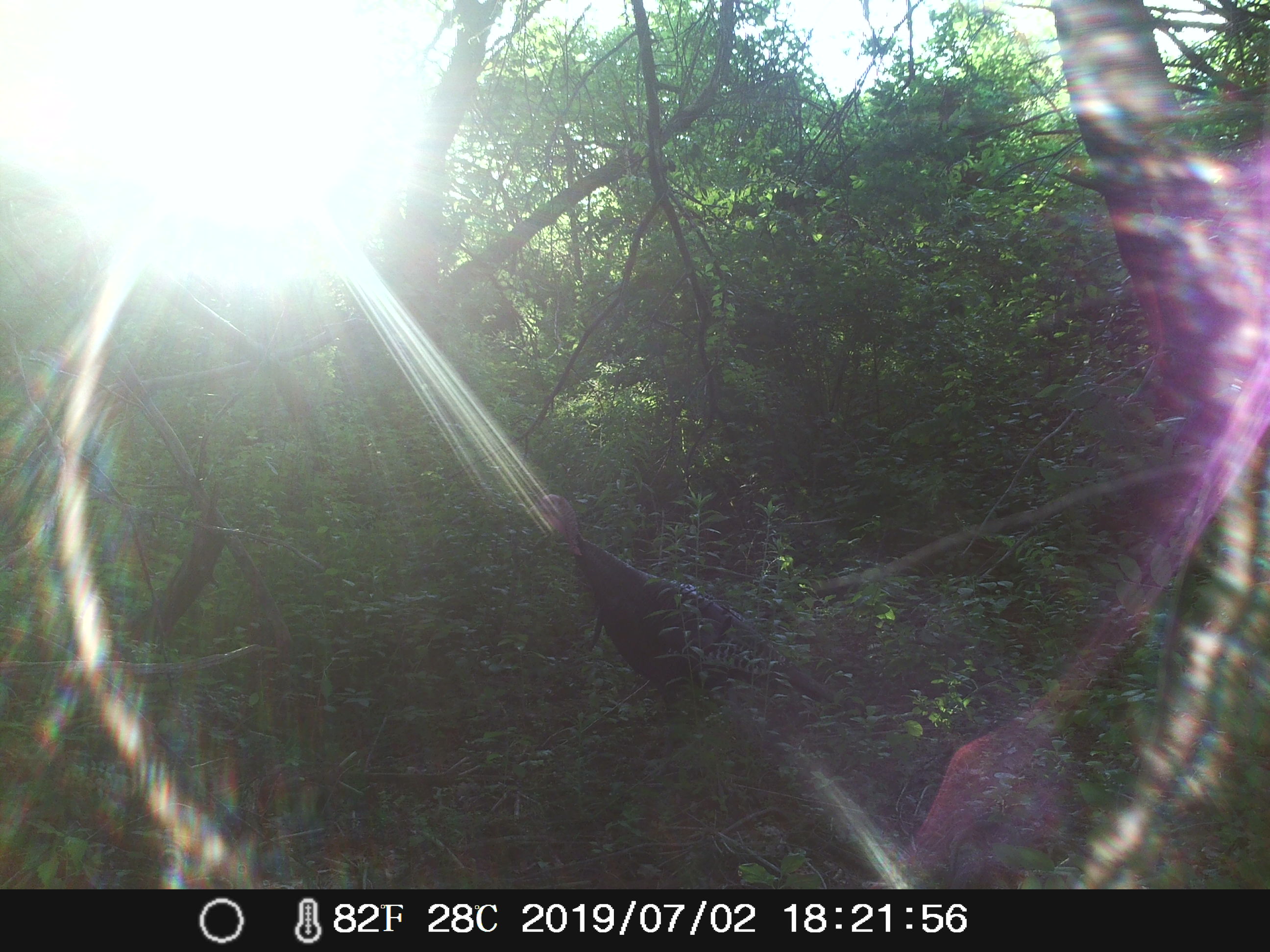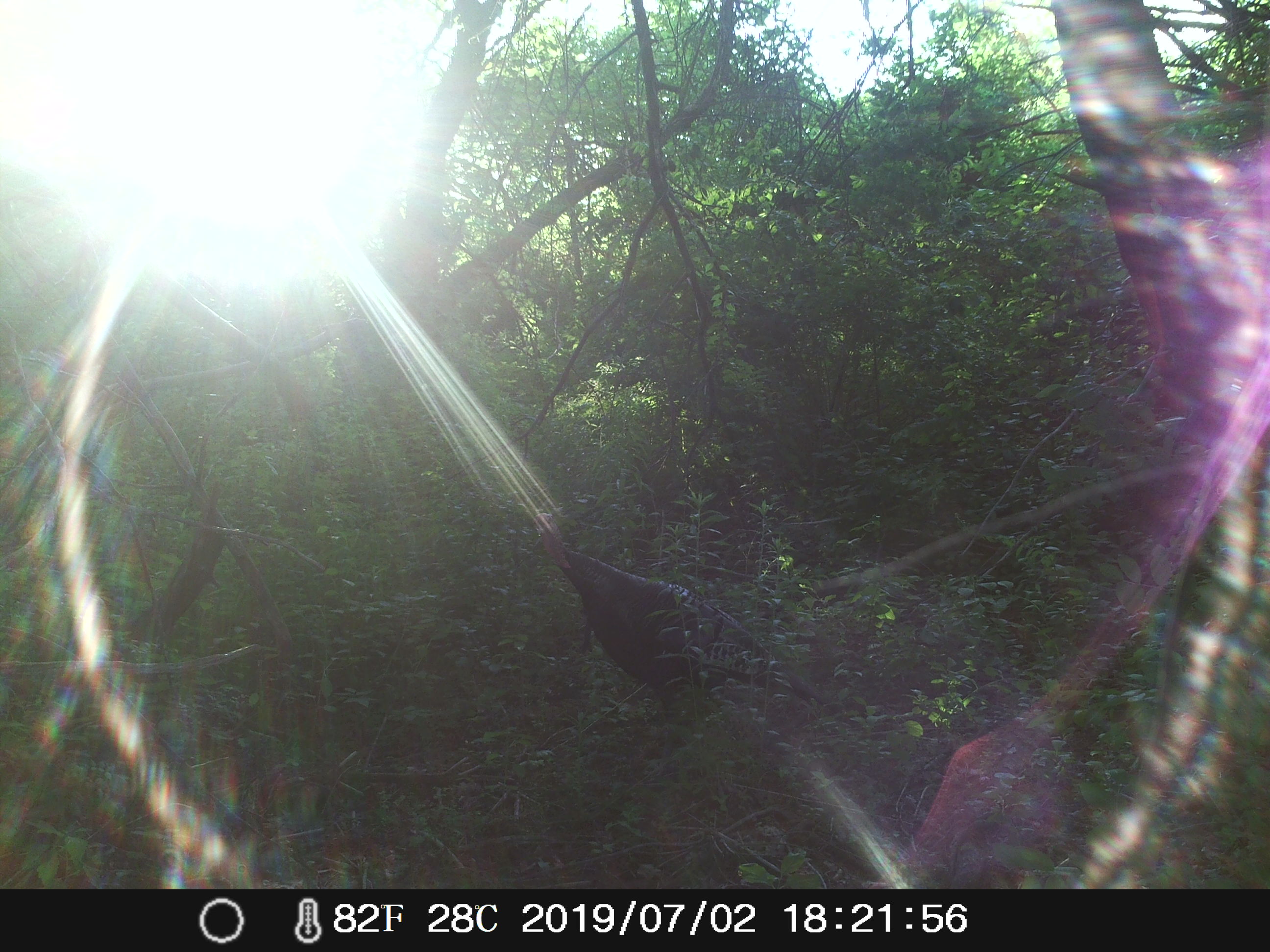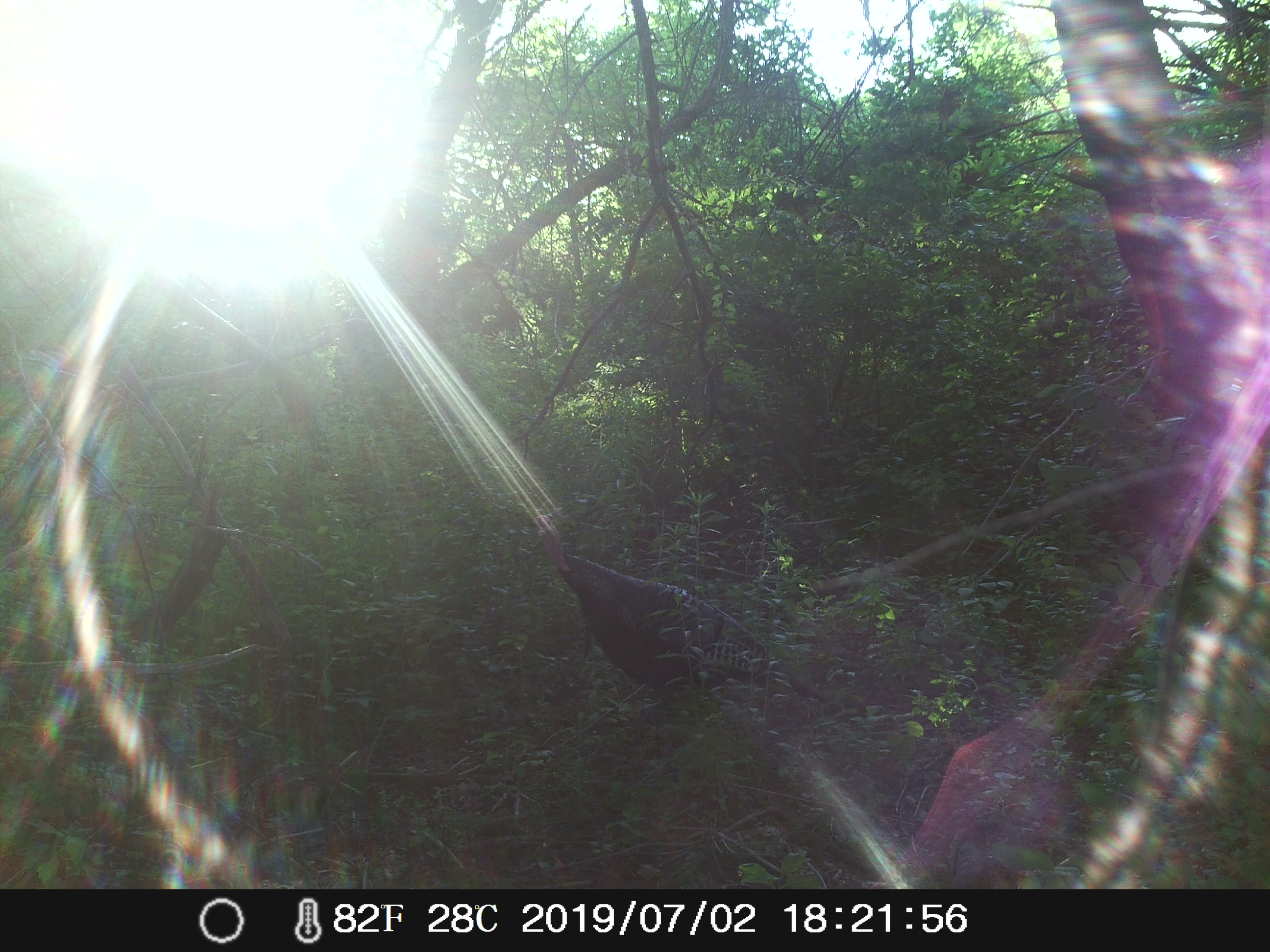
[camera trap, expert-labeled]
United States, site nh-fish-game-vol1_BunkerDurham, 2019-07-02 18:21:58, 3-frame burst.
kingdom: Animalia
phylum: Chordata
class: Aves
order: Galliformes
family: Phasianidae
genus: Meleagris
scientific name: Meleagris gallopavo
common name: wild turkey